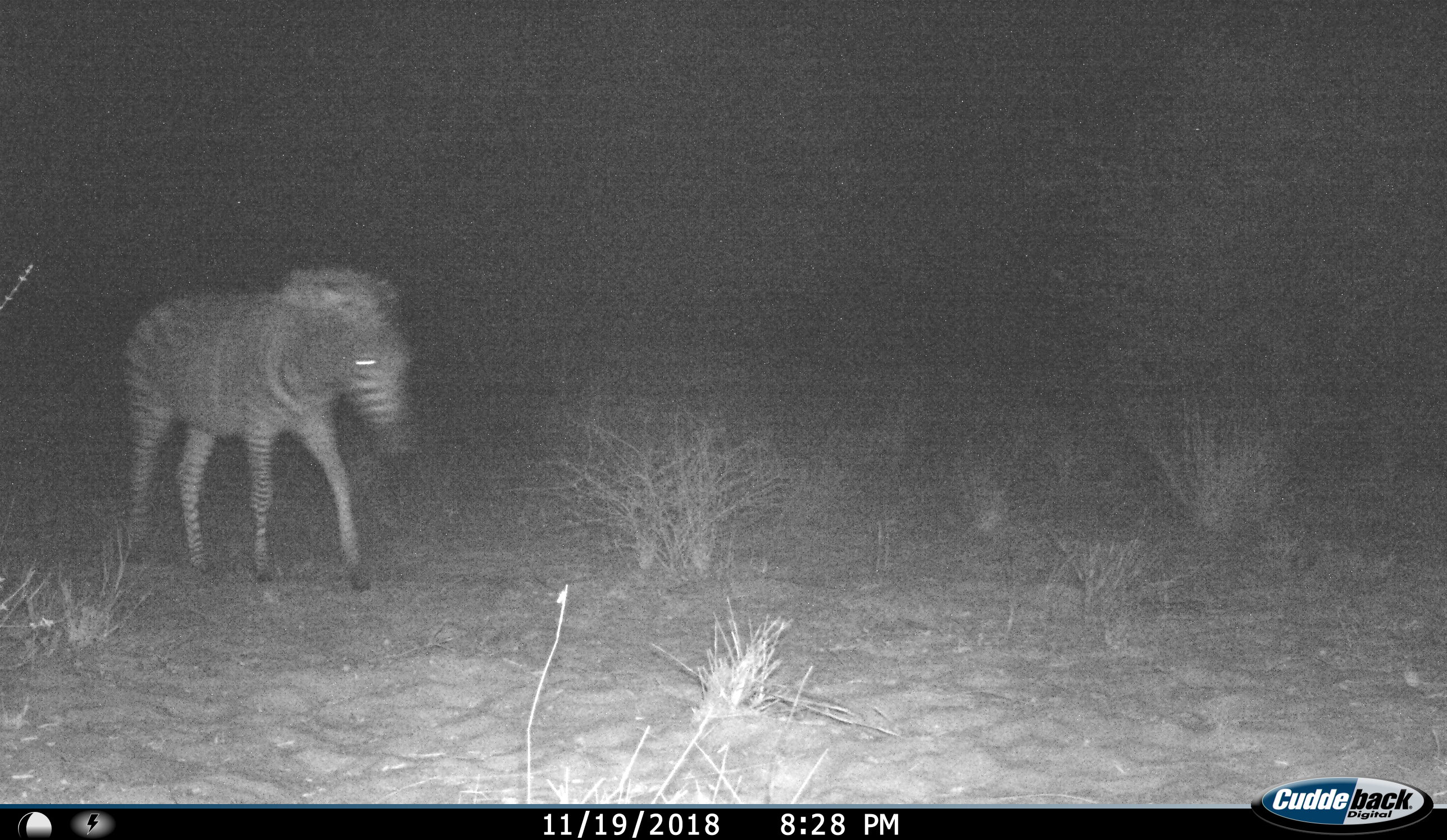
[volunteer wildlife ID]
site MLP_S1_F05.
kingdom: Animalia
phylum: Chordata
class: Mammalia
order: Perissodactyla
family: Equidae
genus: Equus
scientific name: Equus quagga burchellii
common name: burchell's zebra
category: zebraburchells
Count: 1.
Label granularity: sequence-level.